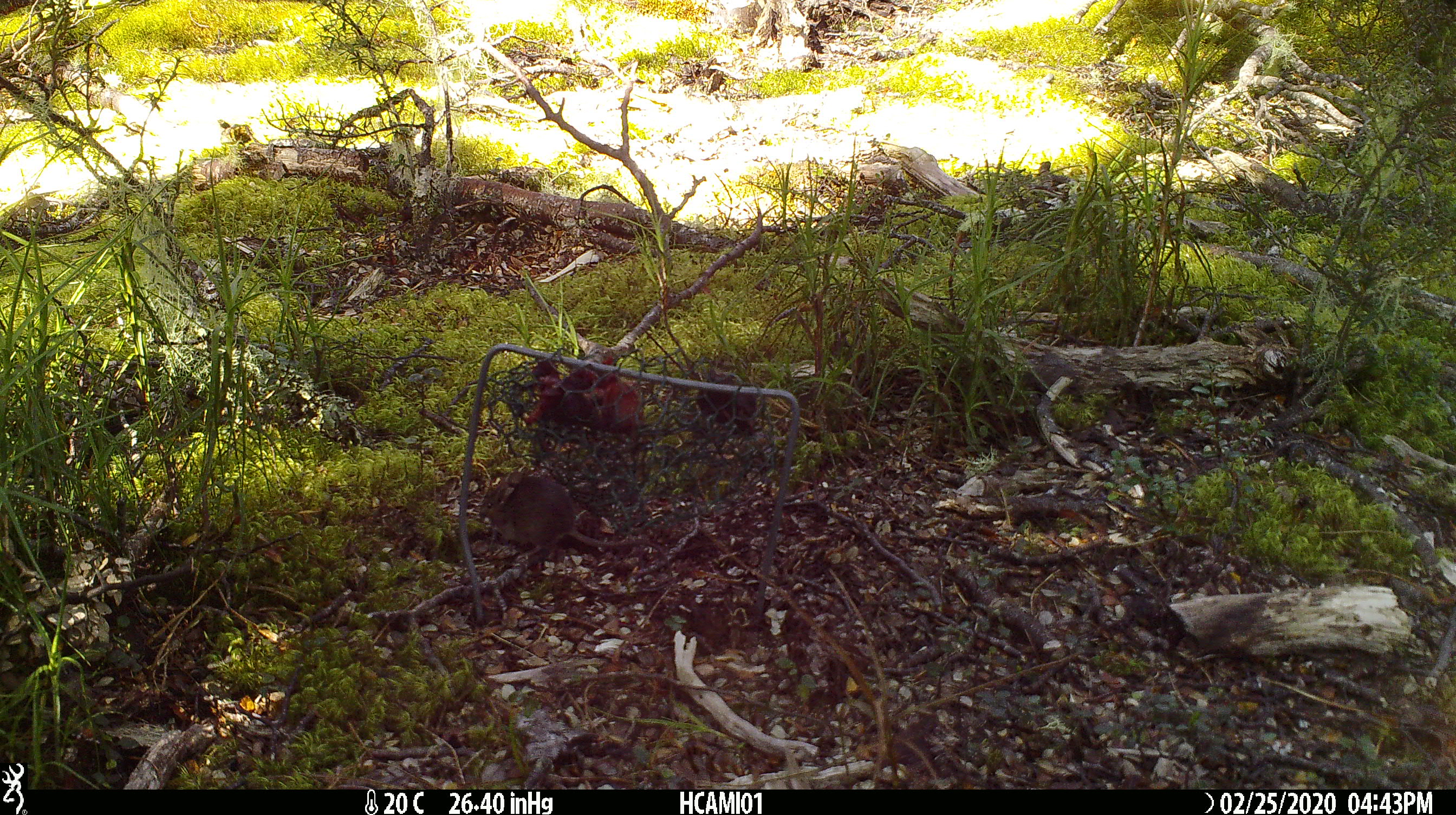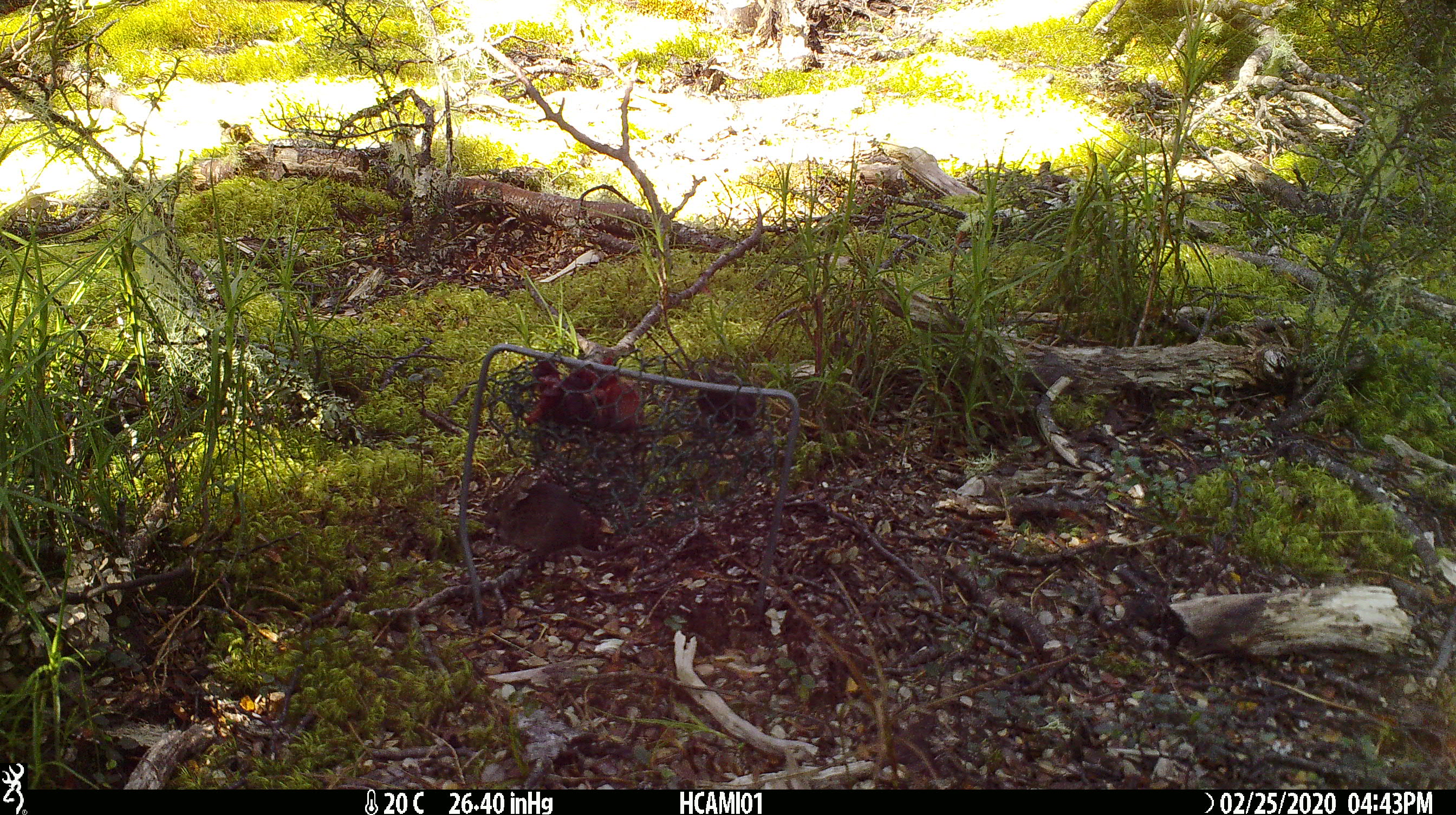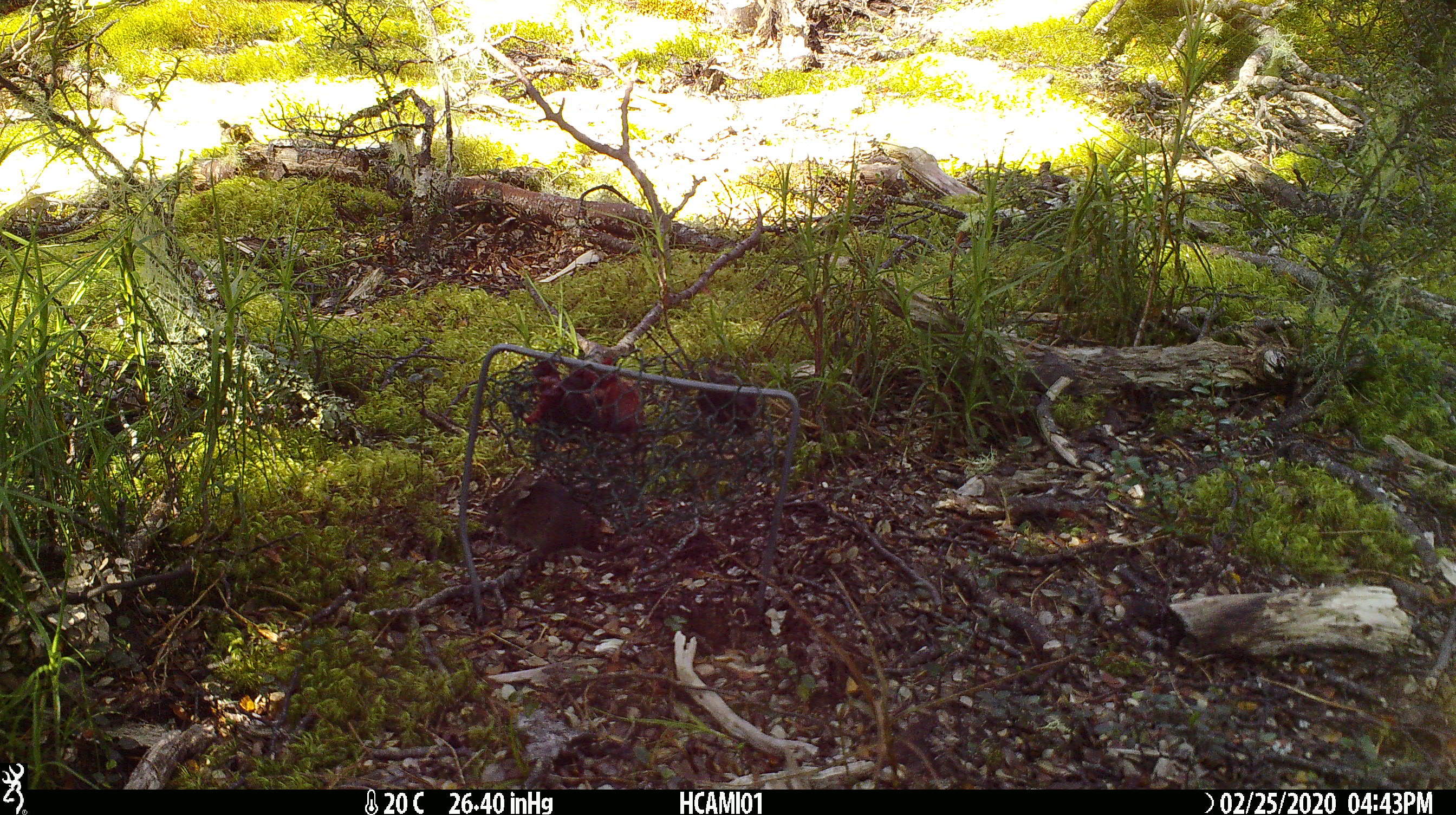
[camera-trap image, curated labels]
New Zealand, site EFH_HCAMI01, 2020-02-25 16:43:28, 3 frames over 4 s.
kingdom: Animalia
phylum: Chordata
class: Mammalia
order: Rodentia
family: Muridae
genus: Mus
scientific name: Mus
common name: mouse